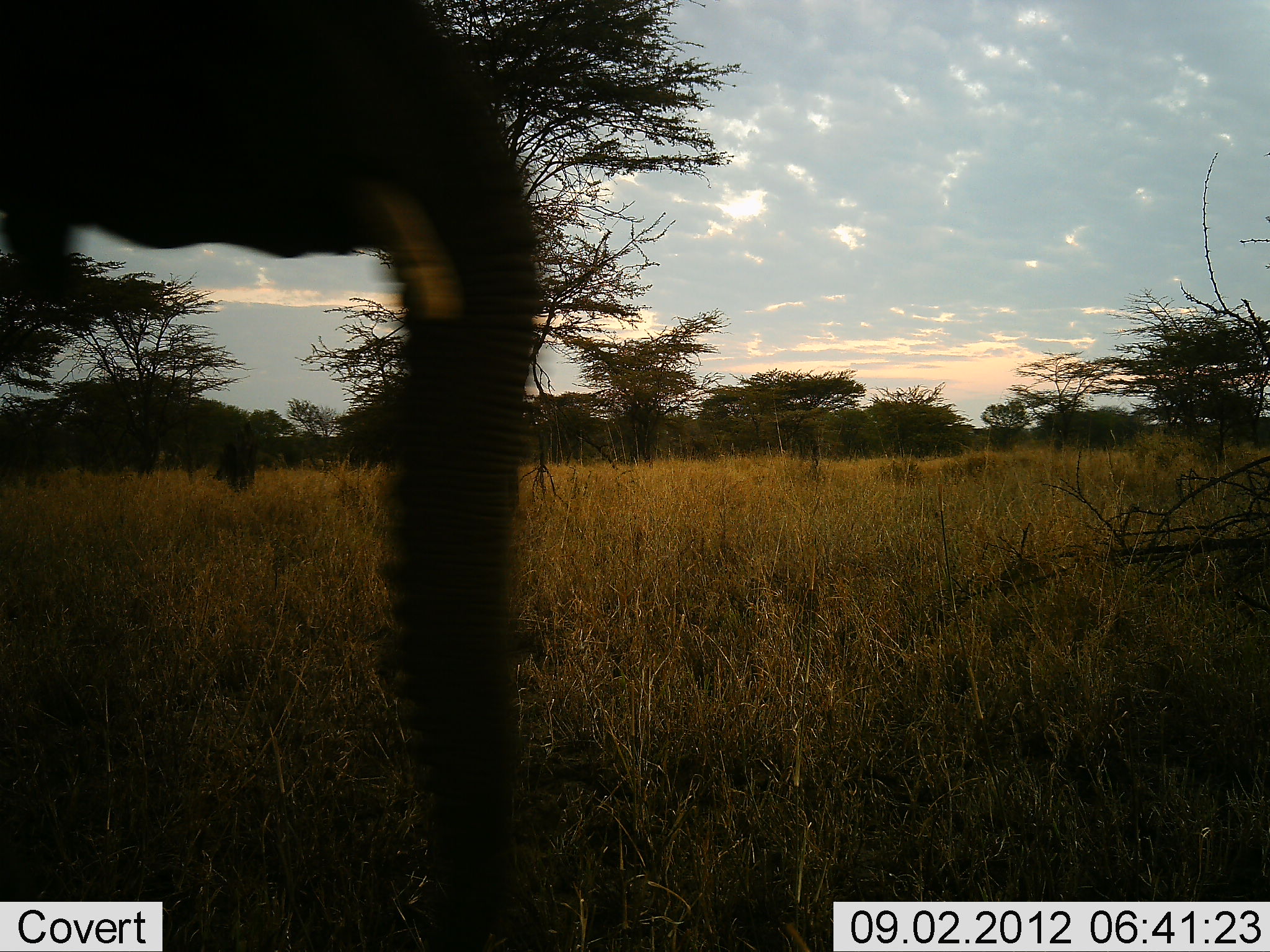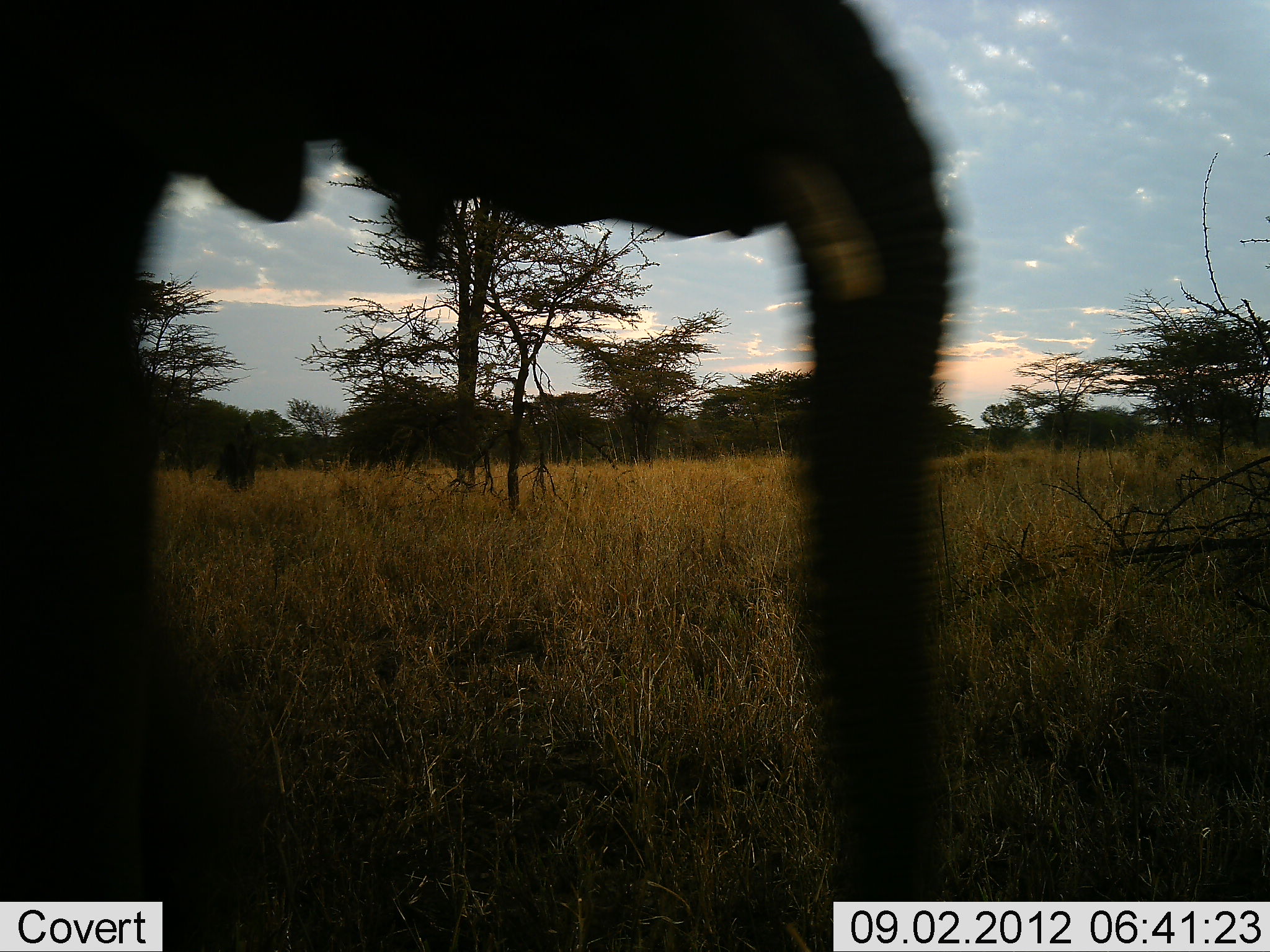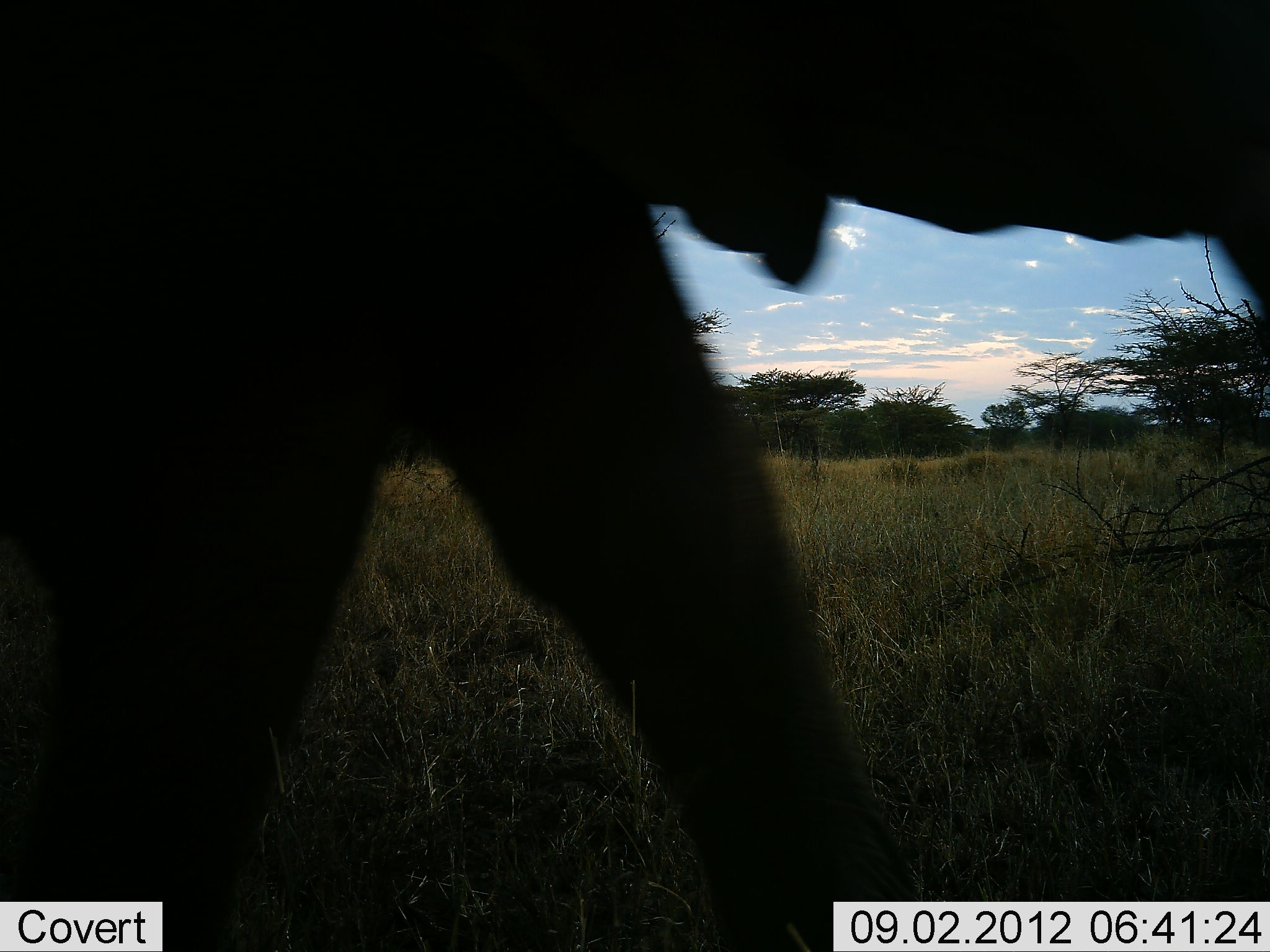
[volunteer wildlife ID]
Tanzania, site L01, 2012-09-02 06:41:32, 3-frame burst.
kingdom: Animalia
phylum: Chordata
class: Mammalia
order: Proboscidea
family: Elephantidae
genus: Loxodonta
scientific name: Loxodonta africana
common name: african bush elephant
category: elephant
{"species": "elephant (african bush elephant) (Loxodonta africana)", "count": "1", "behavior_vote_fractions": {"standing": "0%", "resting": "0%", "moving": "100%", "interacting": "0%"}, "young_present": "20%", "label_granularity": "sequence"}